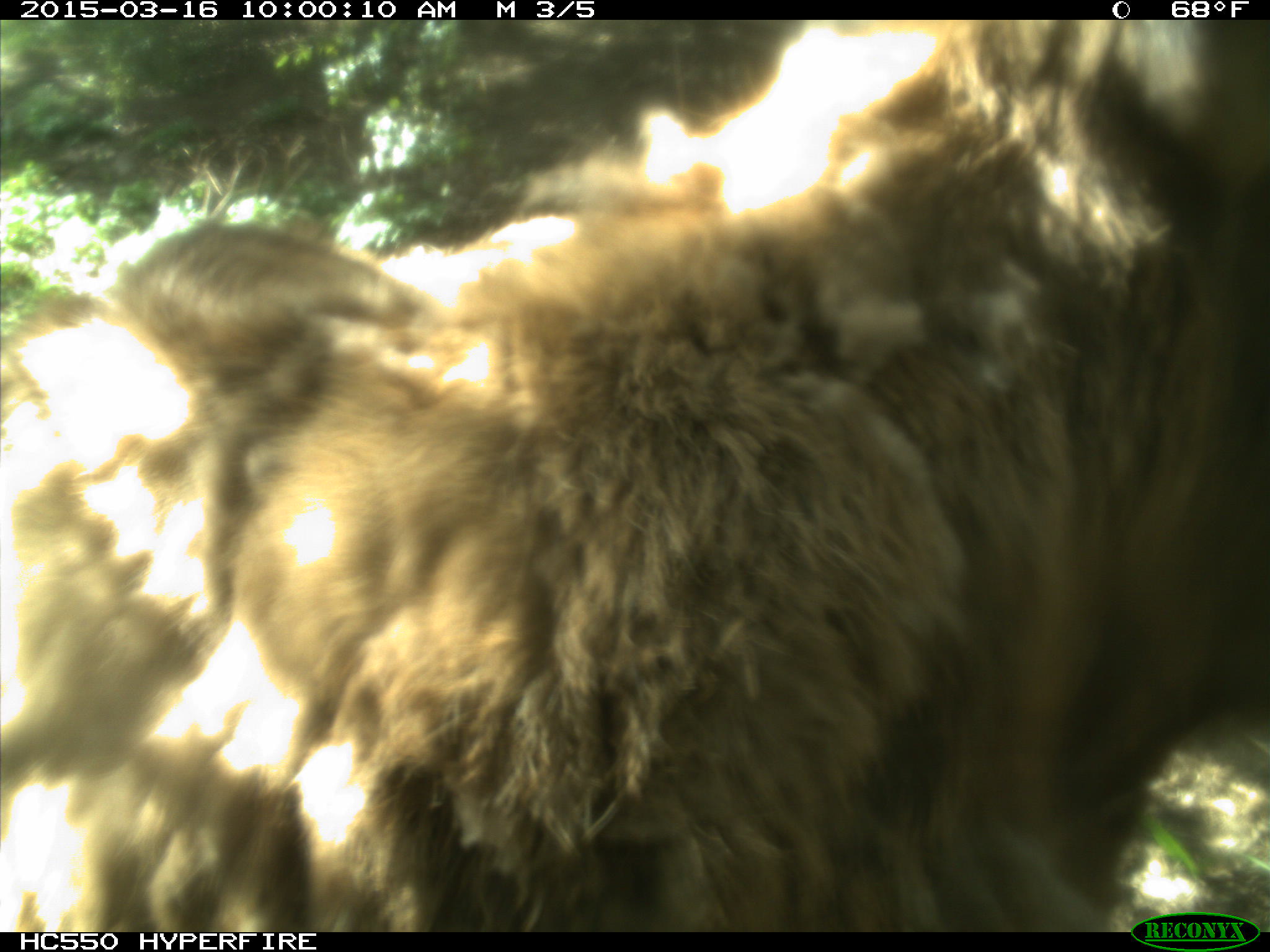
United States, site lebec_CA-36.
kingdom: Animalia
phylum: Chordata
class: Mammalia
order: Artiodactyla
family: Cervidae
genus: Cervus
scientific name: Cervus canadensis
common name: elk